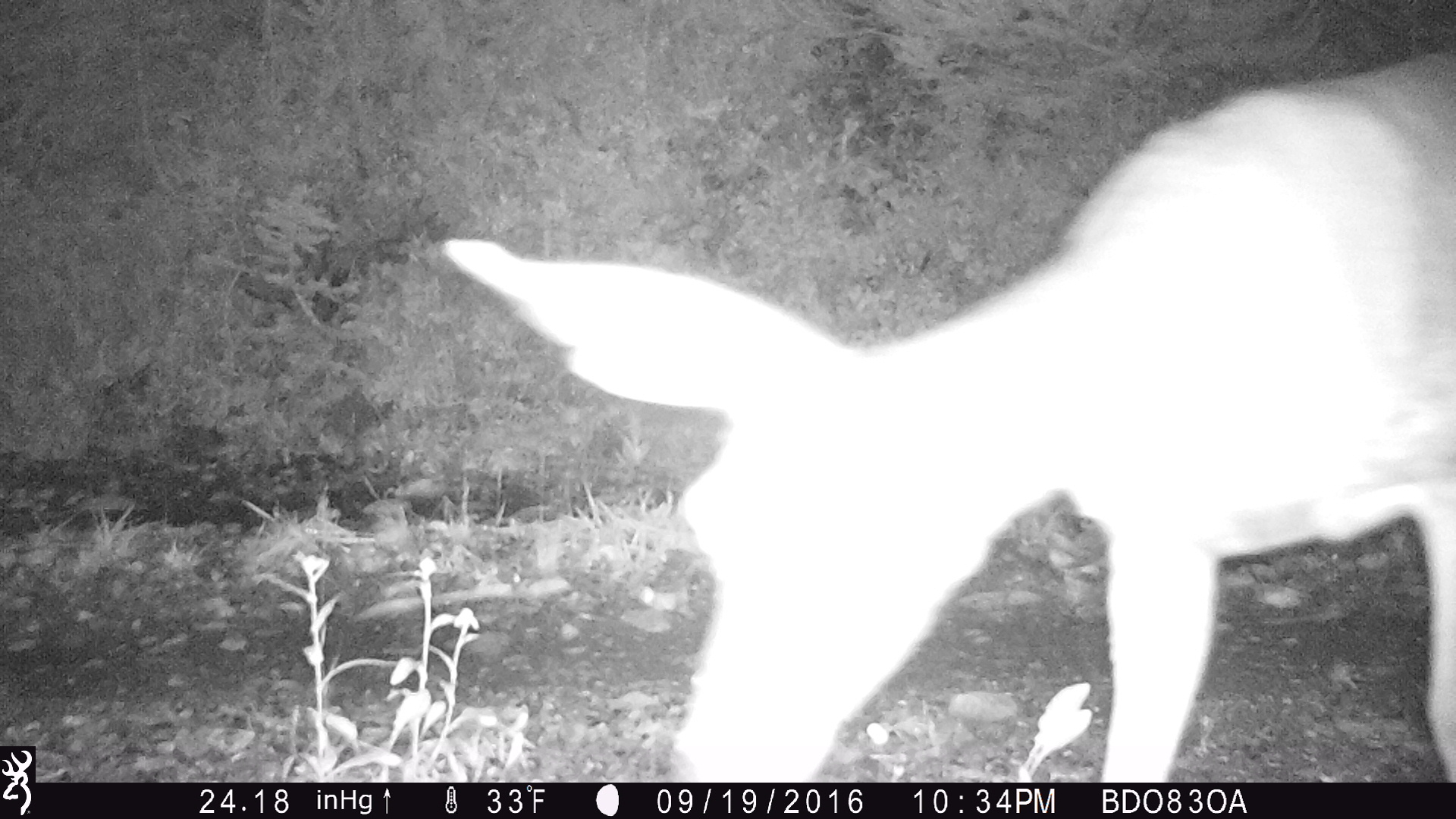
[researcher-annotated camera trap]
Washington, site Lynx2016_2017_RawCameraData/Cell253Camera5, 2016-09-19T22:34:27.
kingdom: Animalia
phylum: Chordata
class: Mammalia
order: Artiodactyla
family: Cervidae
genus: Odocoileus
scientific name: Odocoileus hemionus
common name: mule deer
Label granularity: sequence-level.